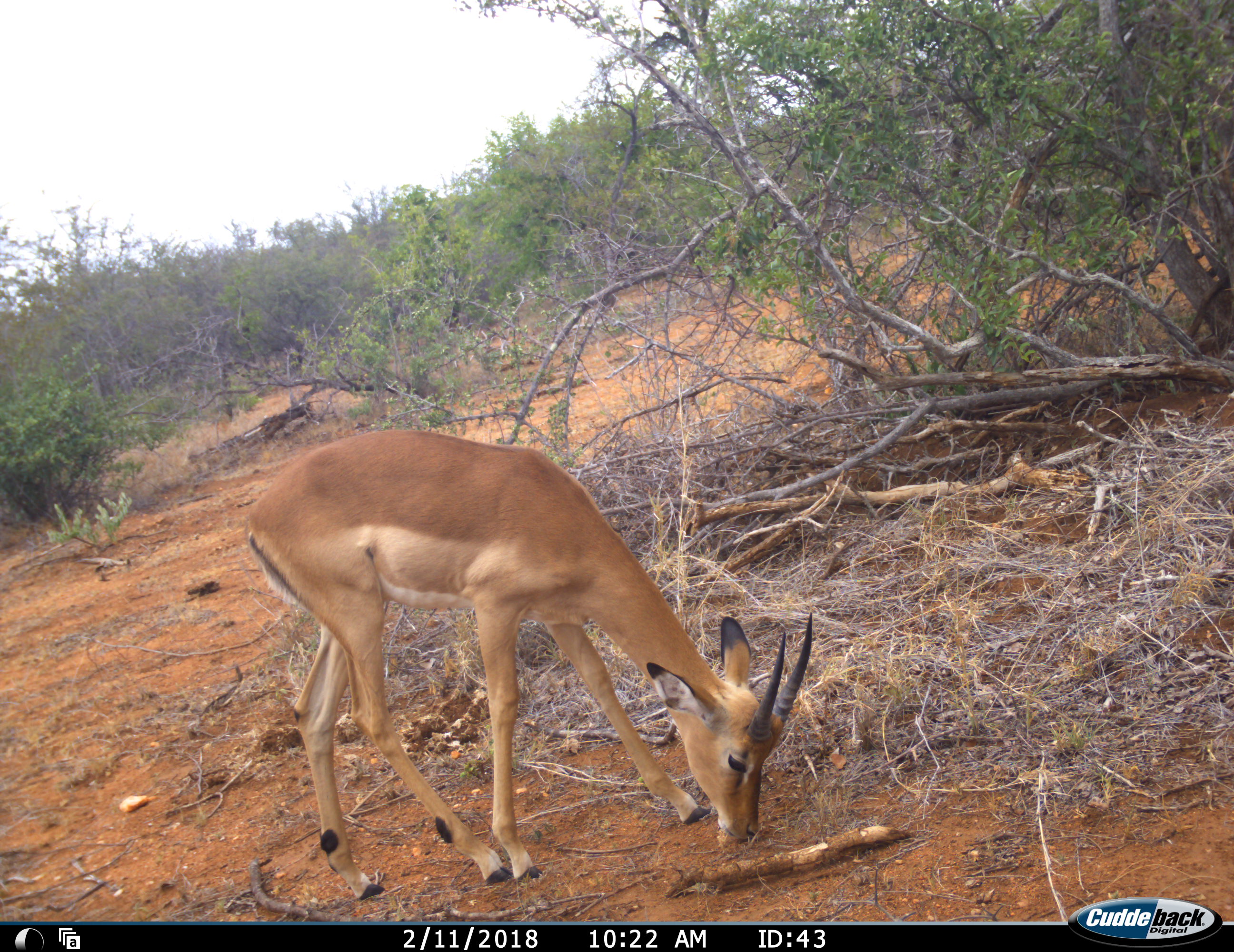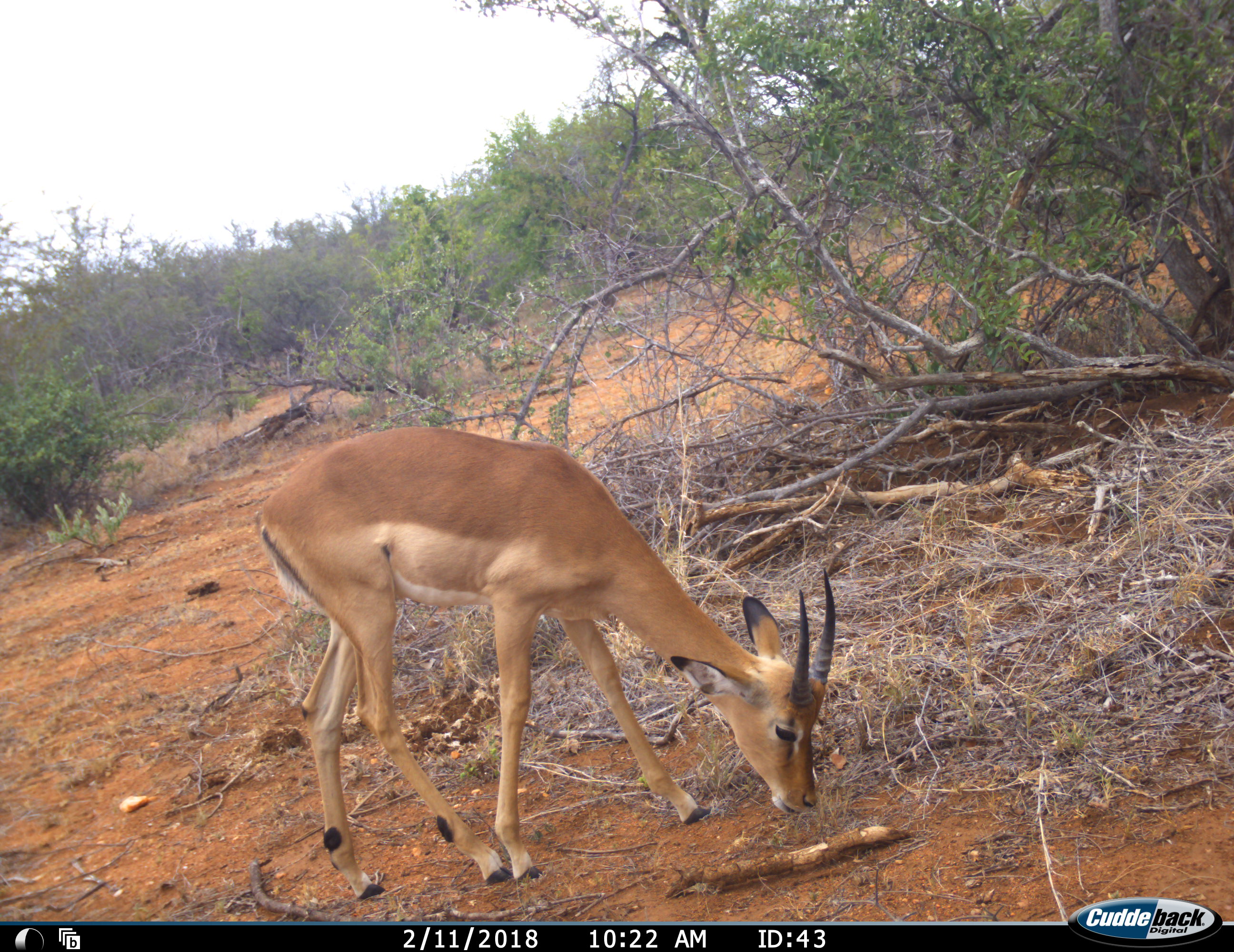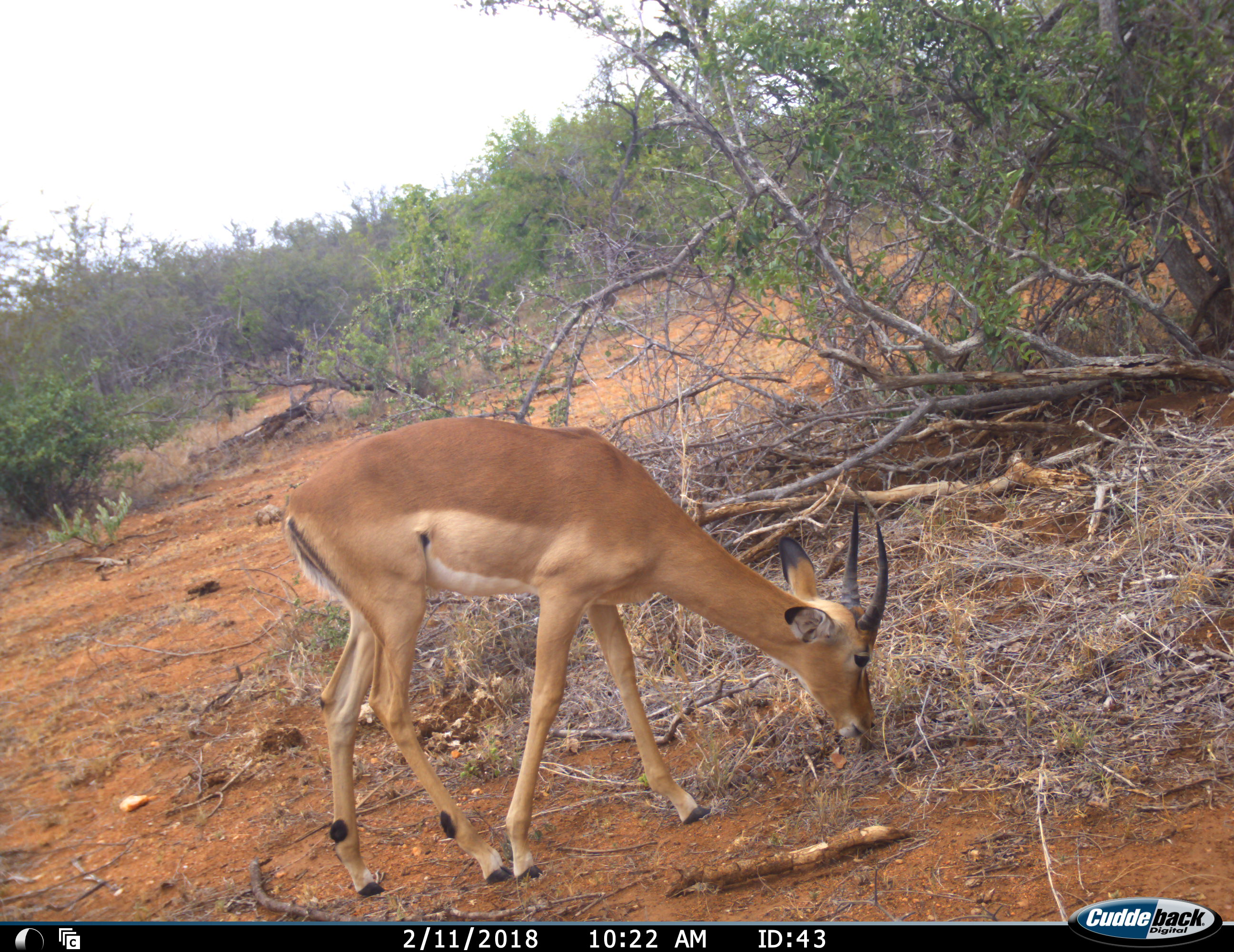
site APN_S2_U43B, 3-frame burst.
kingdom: Animalia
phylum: Chordata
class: Mammalia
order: Artiodactyla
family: Bovidae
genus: Aepyceros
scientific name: Aepyceros melampus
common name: impala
Impala (Aepyceros melampus), count 1. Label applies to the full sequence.